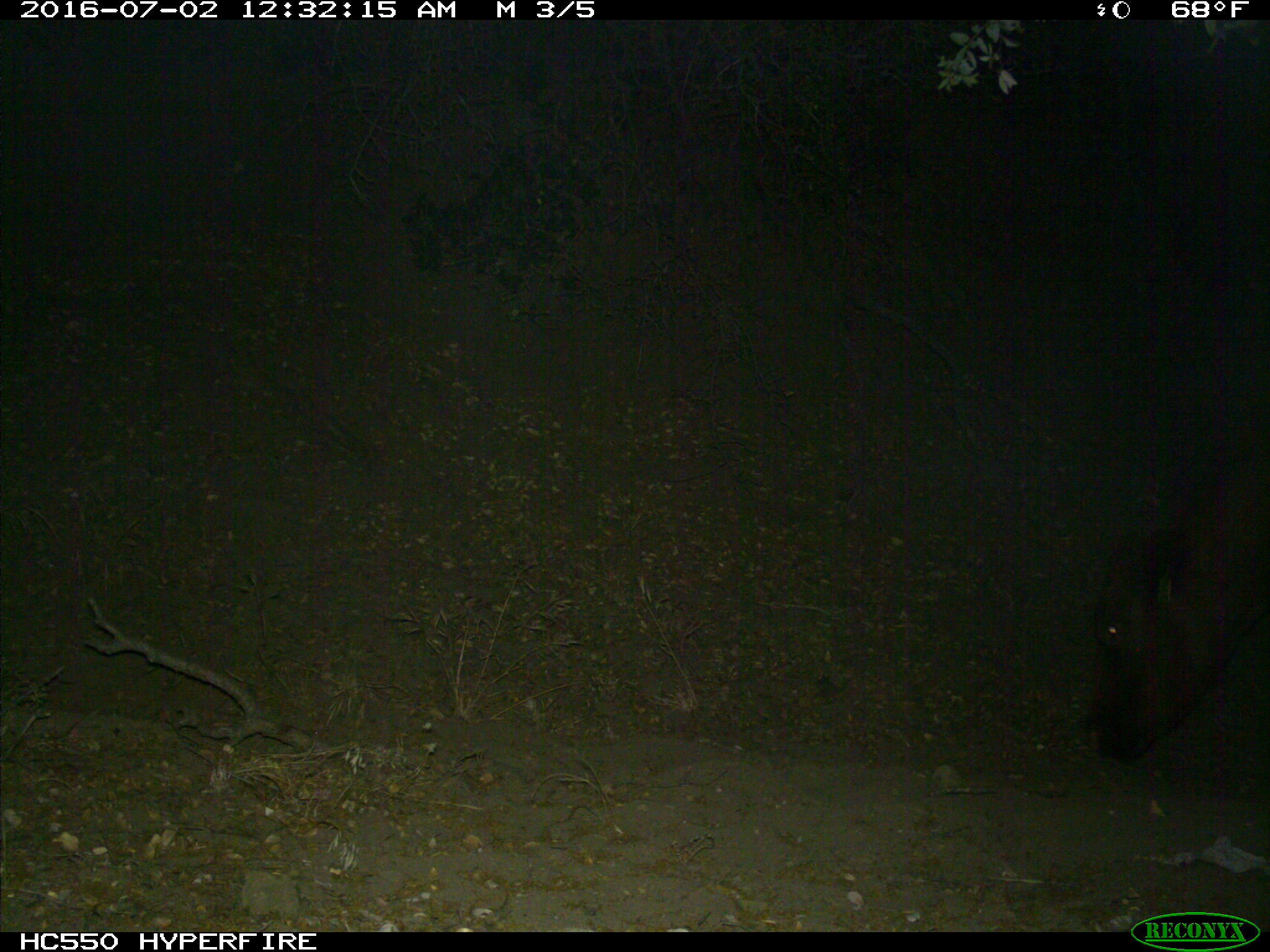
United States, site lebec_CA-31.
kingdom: Animalia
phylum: Chordata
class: Mammalia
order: Artiodactyla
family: Bovidae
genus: Bos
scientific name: Bos taurus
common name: domestic cow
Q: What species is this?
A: Bos taurus (domestic cow).